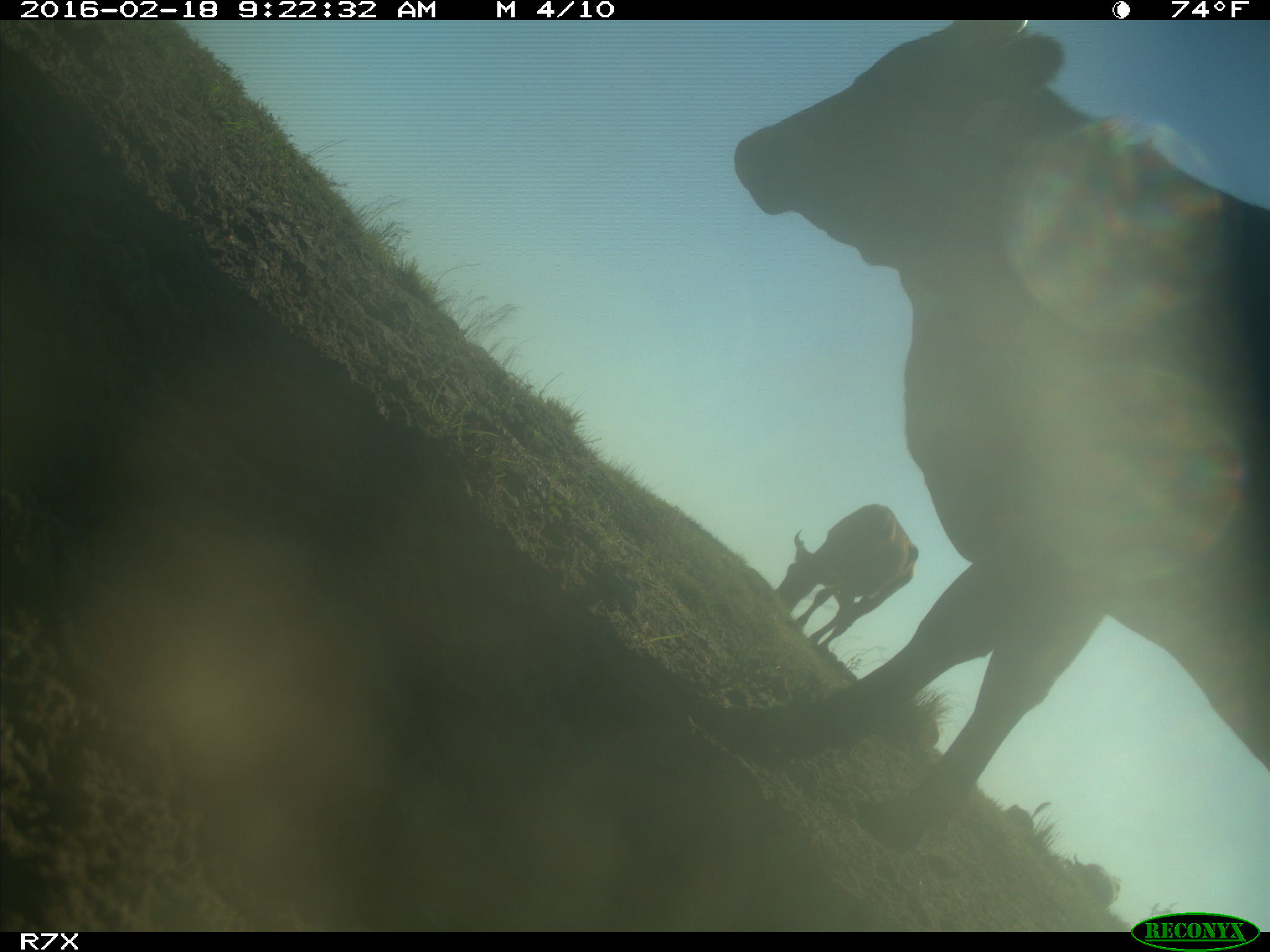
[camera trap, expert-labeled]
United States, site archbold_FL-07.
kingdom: Animalia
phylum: Chordata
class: Mammalia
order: Artiodactyla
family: Bovidae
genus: Bos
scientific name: Bos taurus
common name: domestic cow